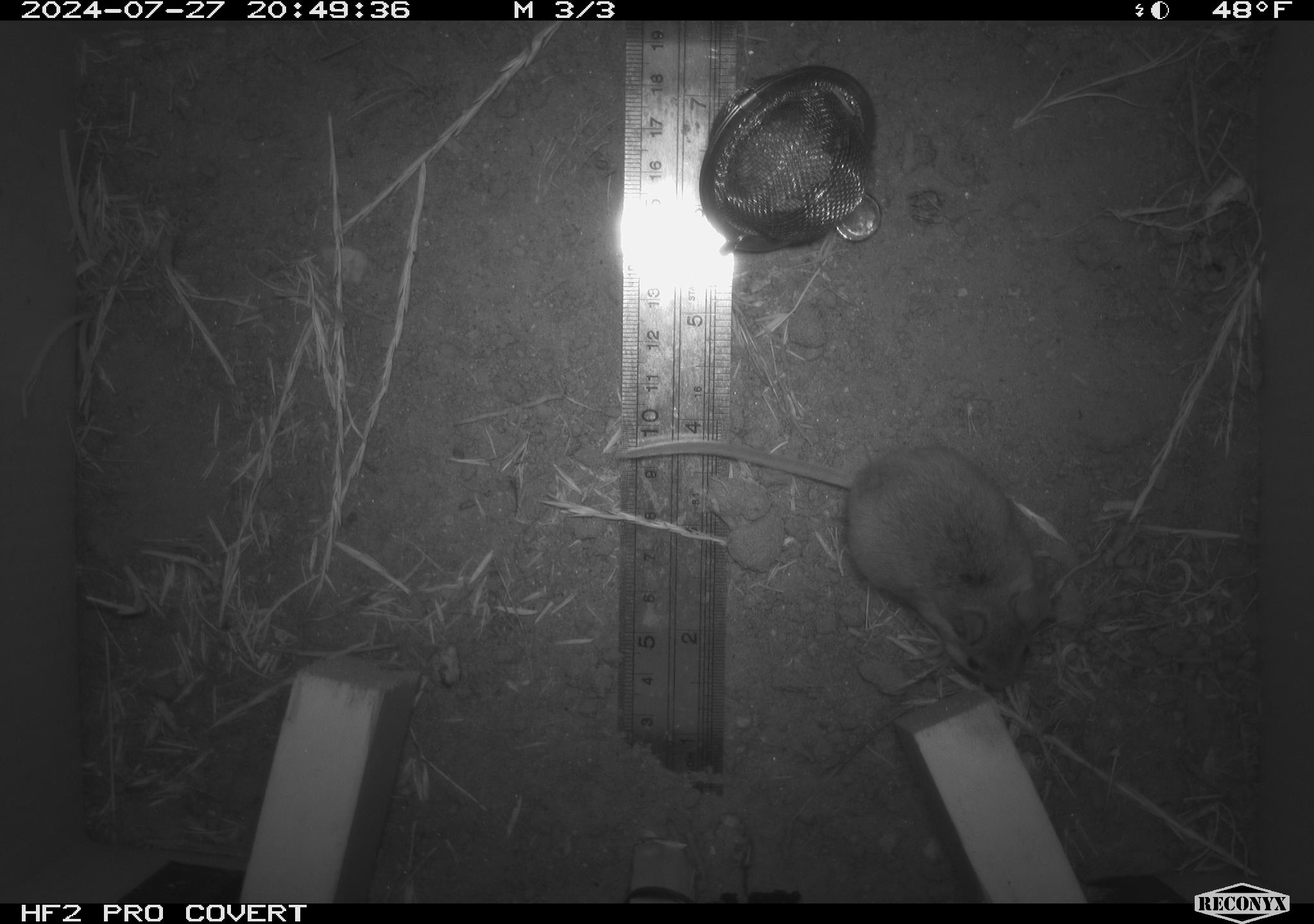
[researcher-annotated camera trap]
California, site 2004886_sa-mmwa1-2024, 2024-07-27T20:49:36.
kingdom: Animalia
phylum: Chordata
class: Mammalia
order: Rodentia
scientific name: Rodentia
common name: mouse species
Mouse species (Rodentia).